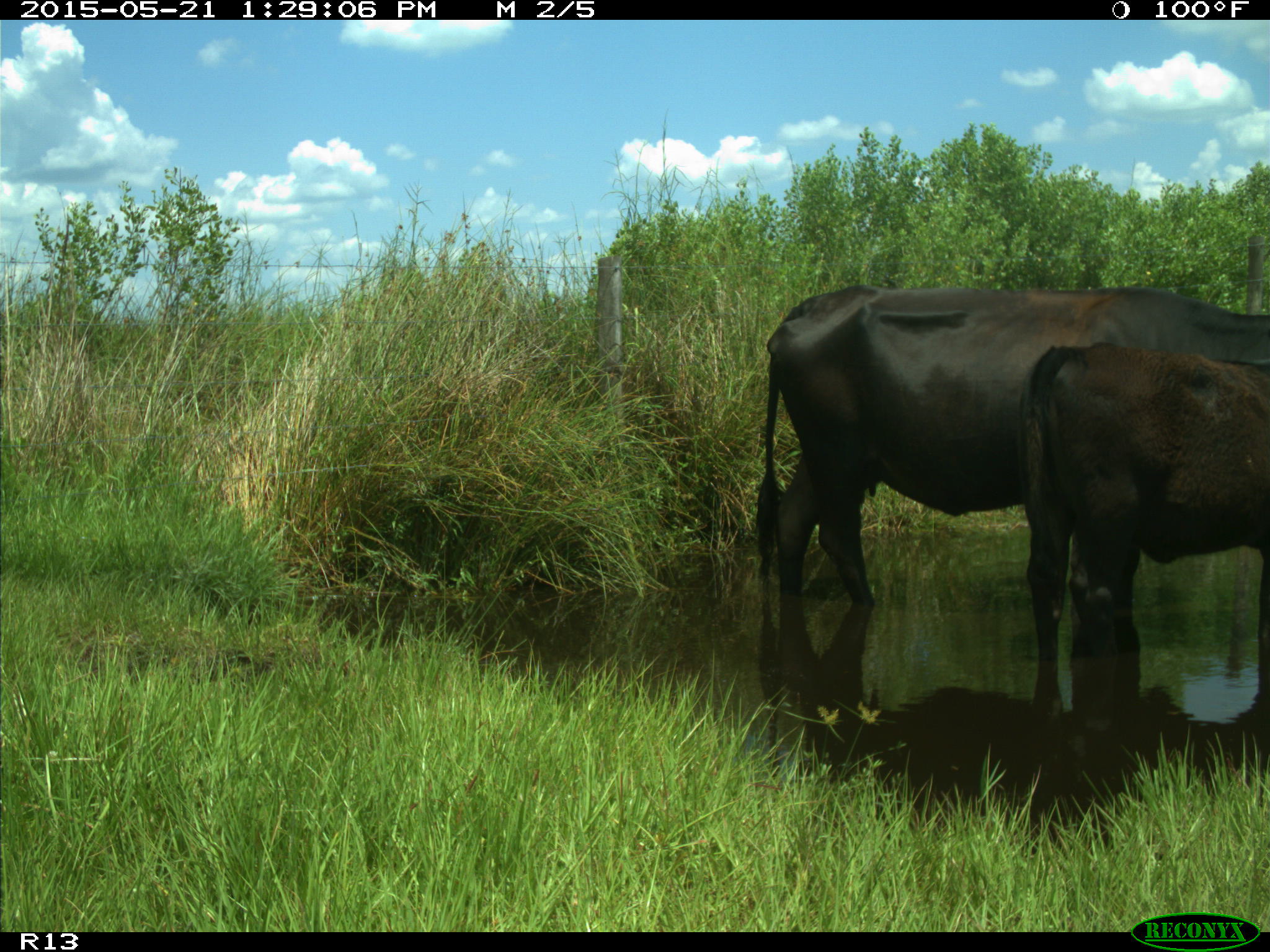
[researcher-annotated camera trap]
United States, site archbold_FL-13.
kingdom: Animalia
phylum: Chordata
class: Mammalia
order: Artiodactyla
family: Bovidae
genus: Bos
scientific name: Bos taurus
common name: domestic cow